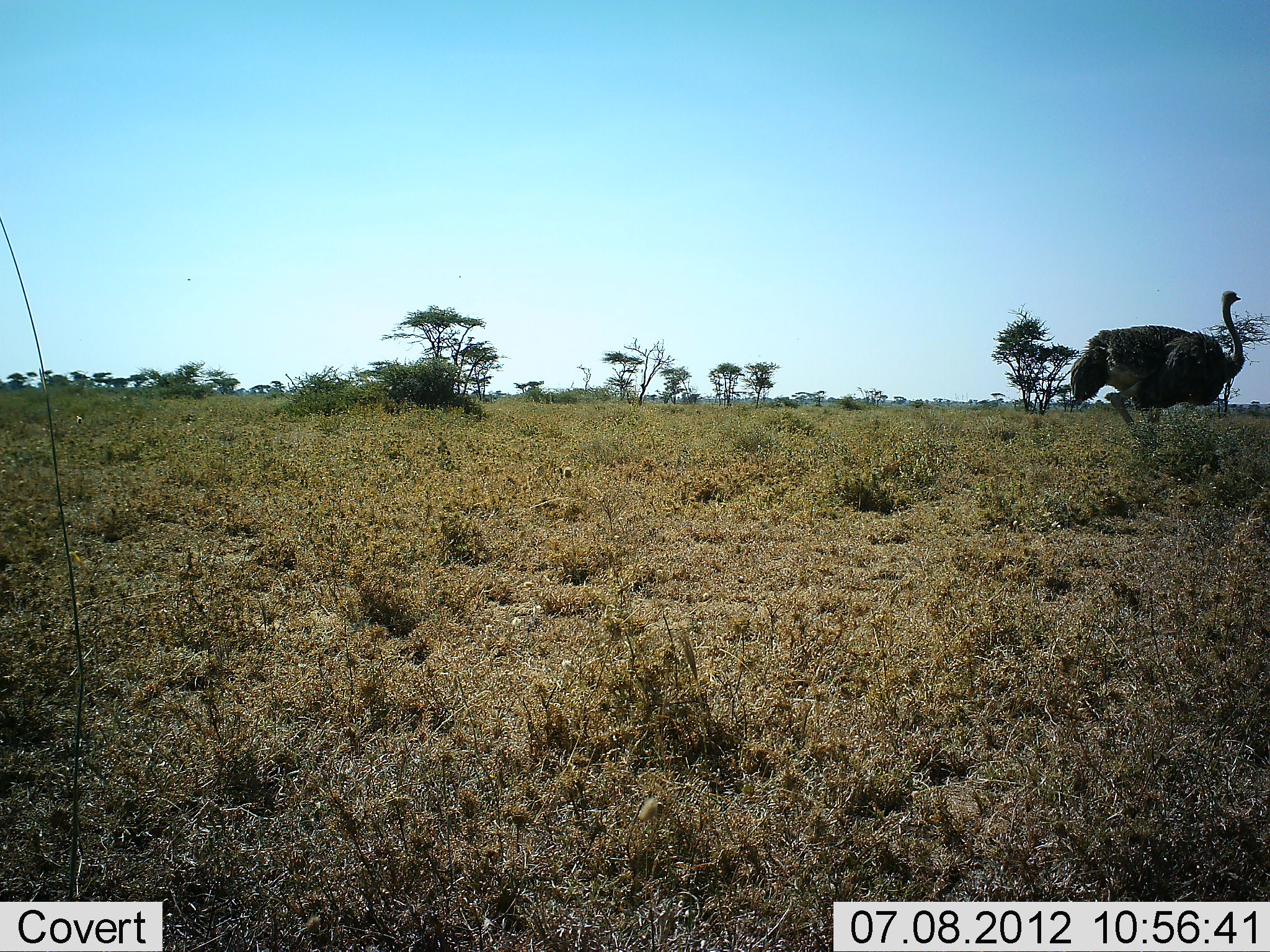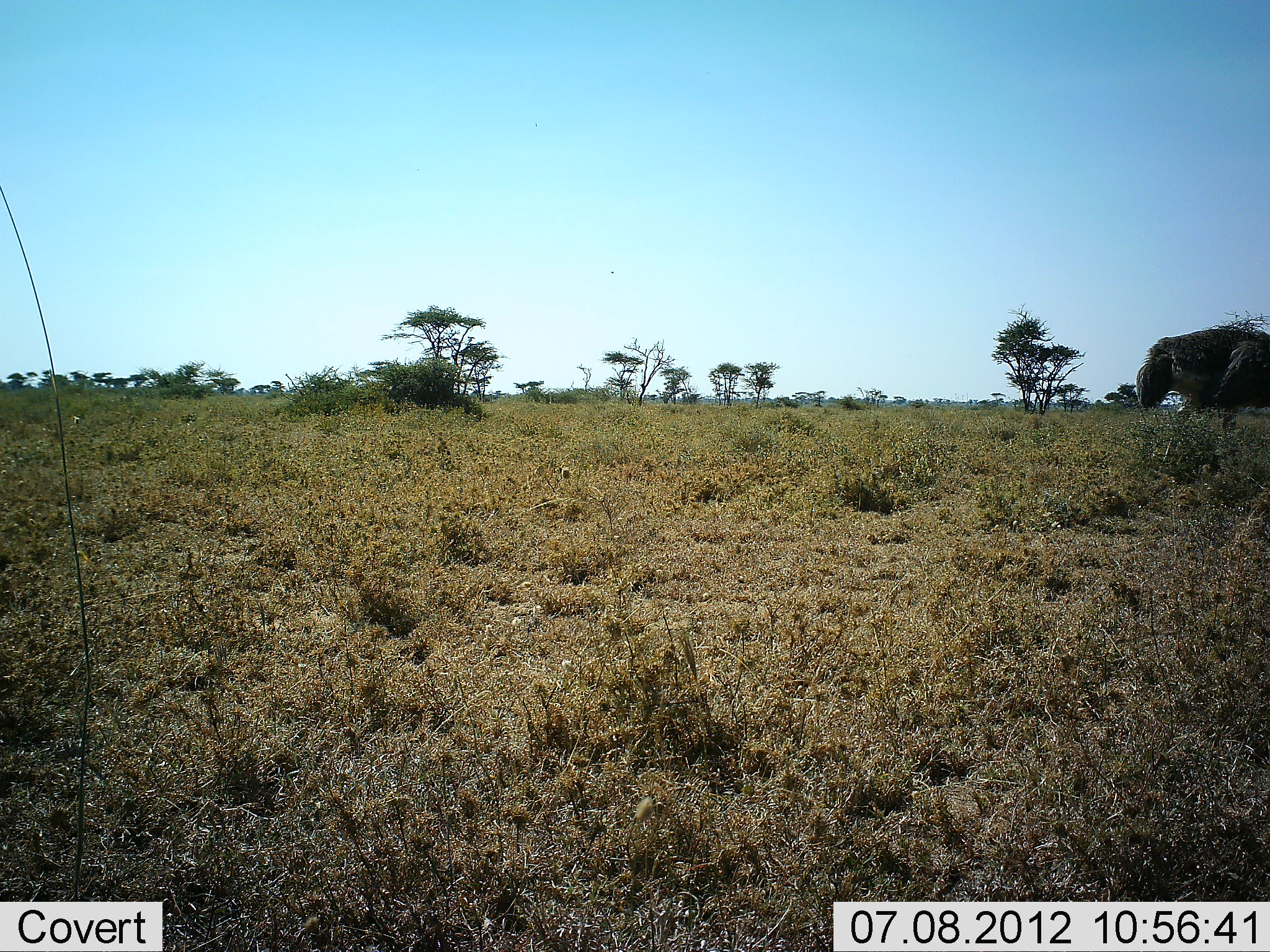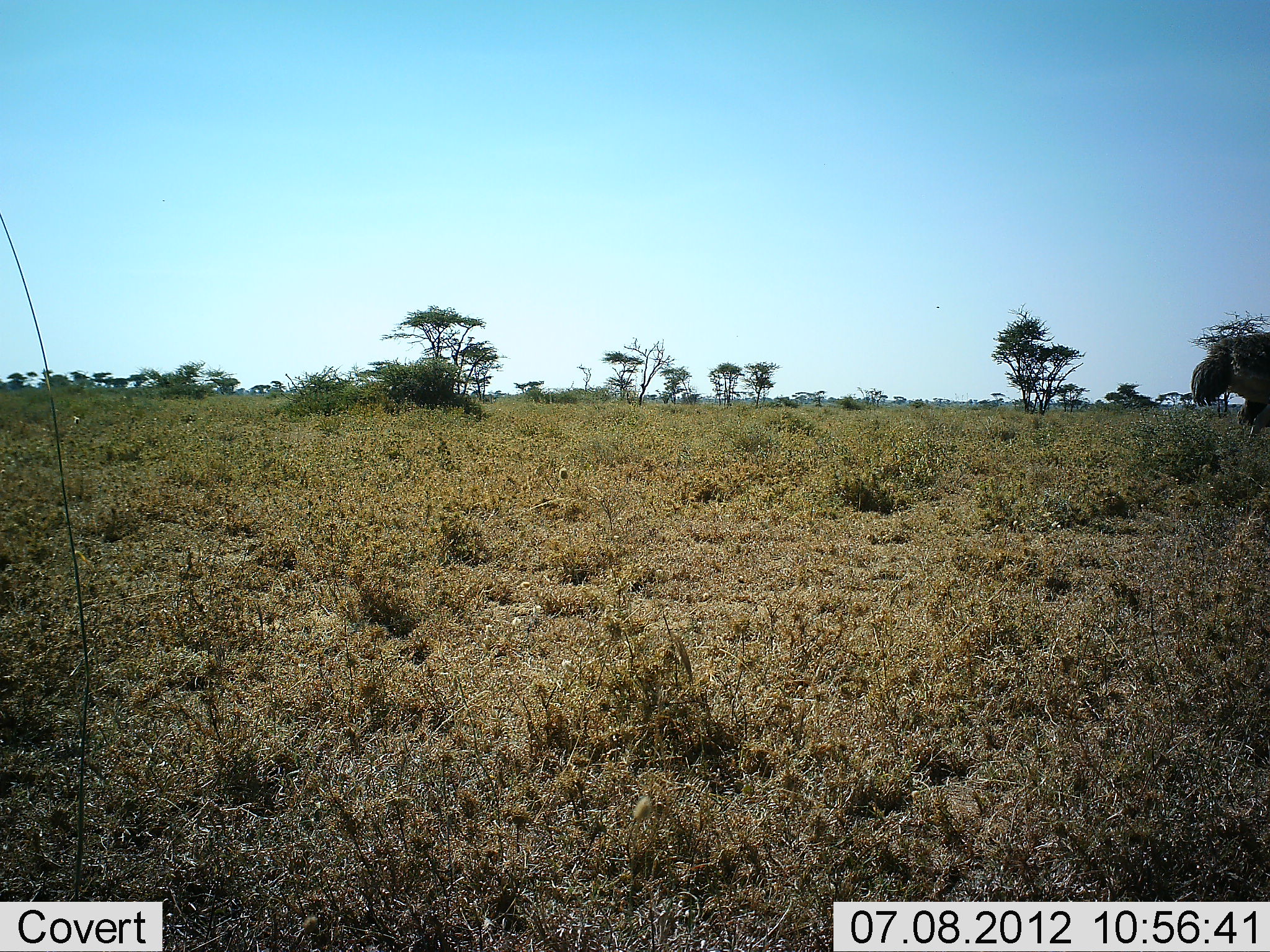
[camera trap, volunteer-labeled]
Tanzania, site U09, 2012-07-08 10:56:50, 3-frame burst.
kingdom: Animalia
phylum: Chordata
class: Aves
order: Struthioniformes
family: Struthionidae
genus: Struthio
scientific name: Struthio camelus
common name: ostrich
Ostrich (Struthio camelus), count 1. Behavior (volunteer vote fractions): standing 0%, resting 0%, moving 100%, interacting 0%. Young present (vote fraction): 0%. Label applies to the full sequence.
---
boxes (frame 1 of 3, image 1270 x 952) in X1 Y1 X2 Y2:
animal: 1070 291 1244 431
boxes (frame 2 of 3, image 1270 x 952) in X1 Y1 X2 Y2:
animal: 1137 325 1270 433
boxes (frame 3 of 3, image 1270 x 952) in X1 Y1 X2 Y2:
animal: 1192 332 1270 436